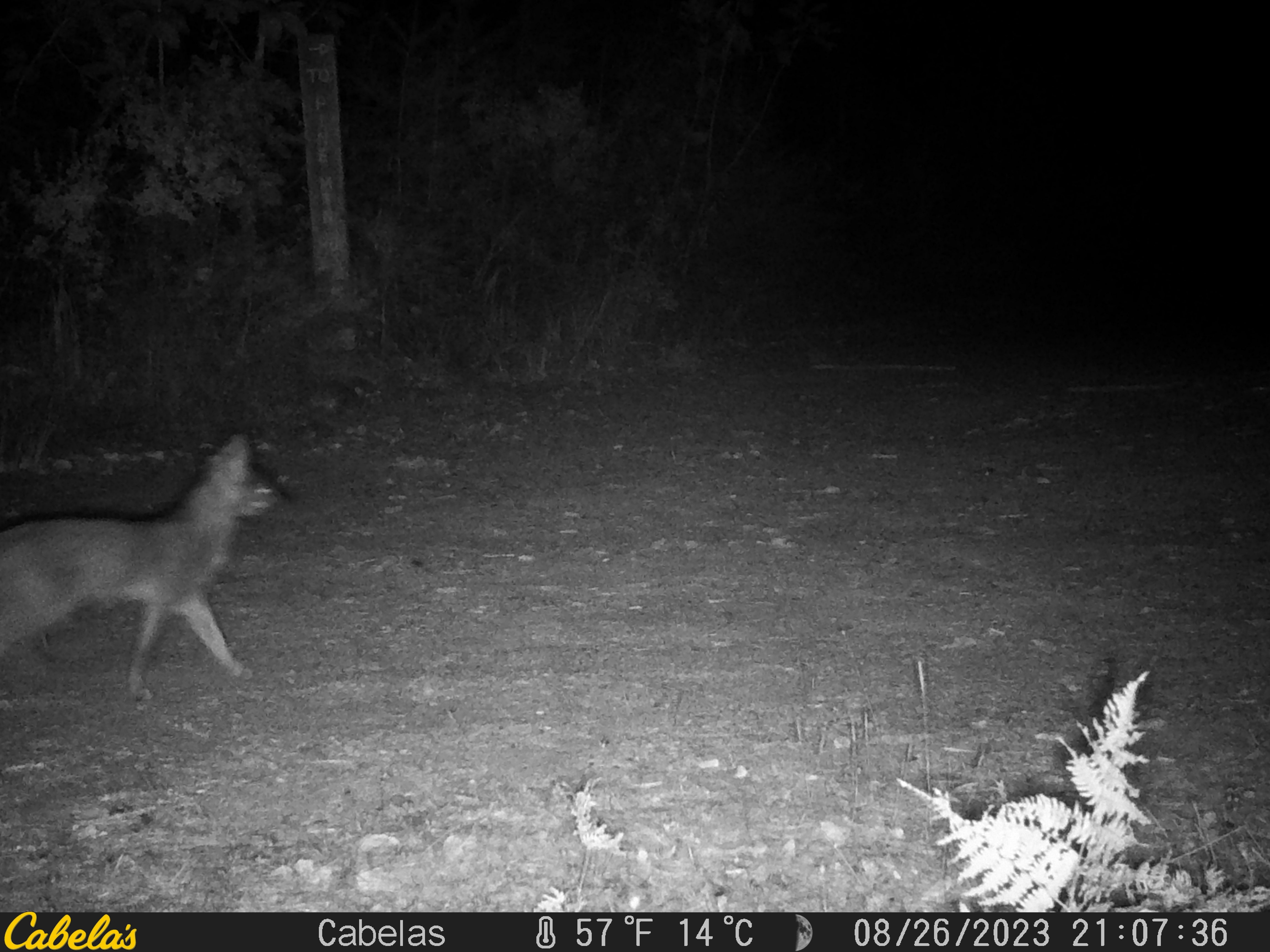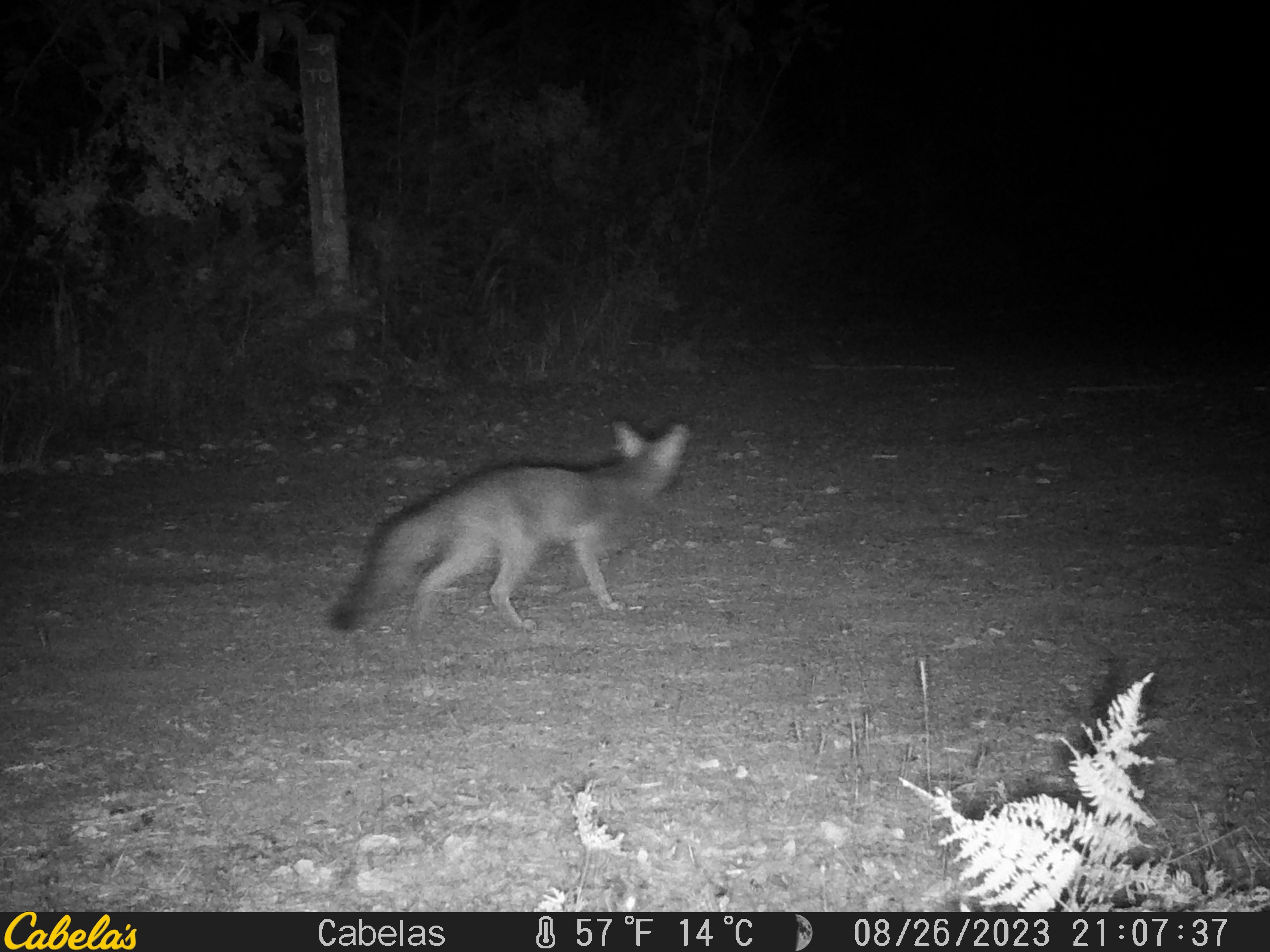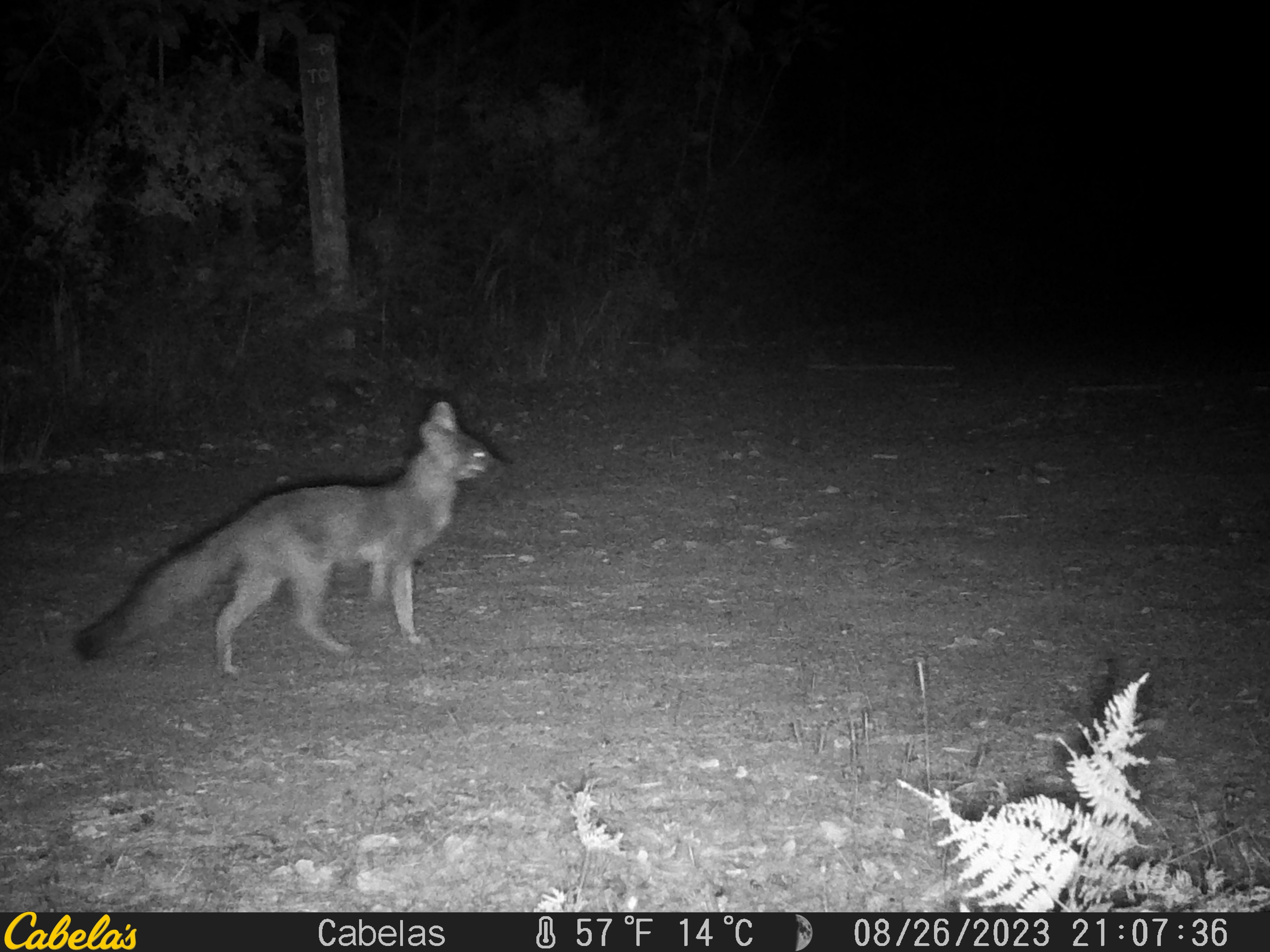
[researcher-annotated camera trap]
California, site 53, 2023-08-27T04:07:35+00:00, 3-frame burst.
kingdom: Animalia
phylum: Chordata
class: Mammalia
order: Carnivora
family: Canidae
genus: Urocyon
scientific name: Urocyon cinereoargenteus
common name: gray fox